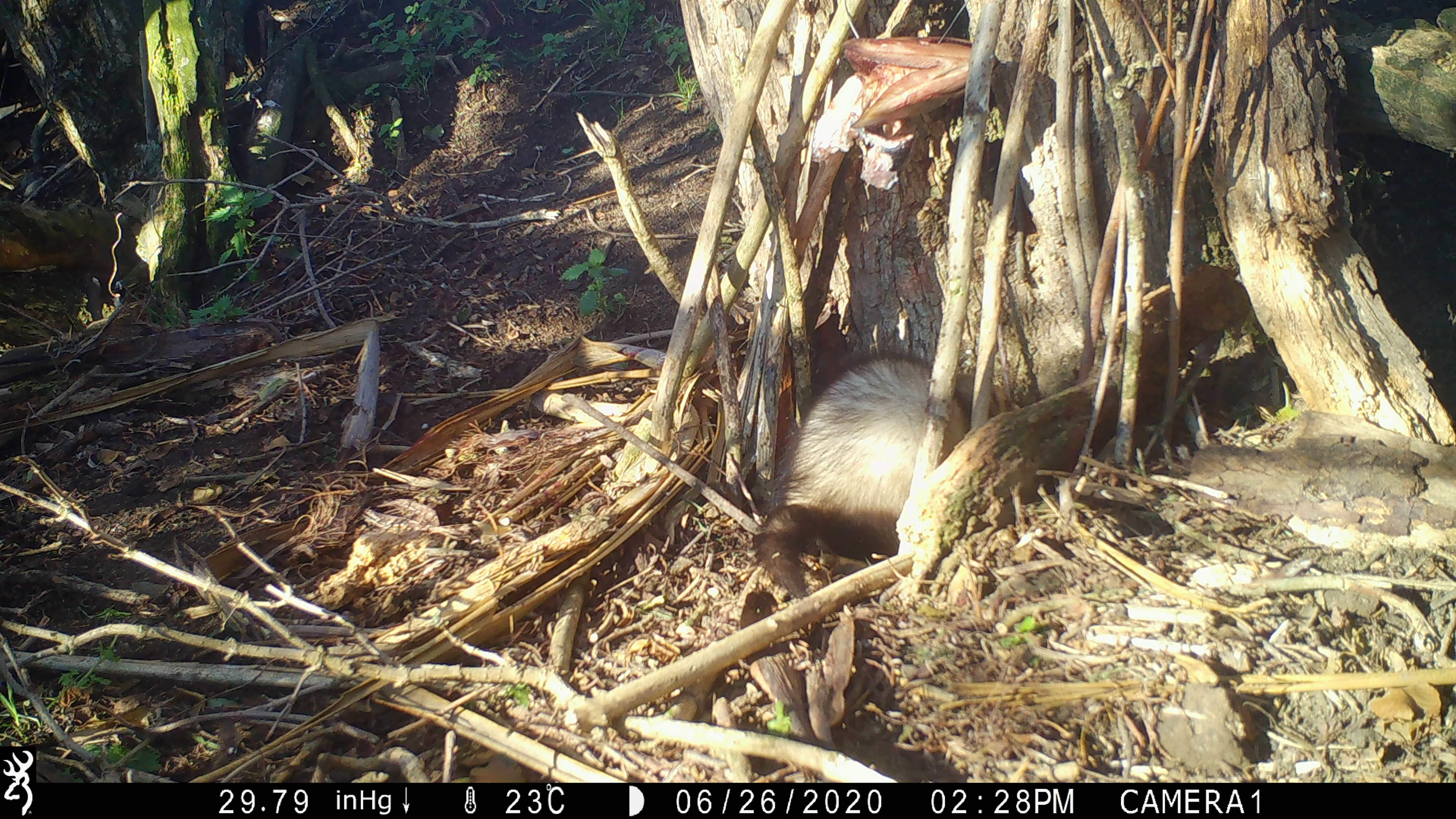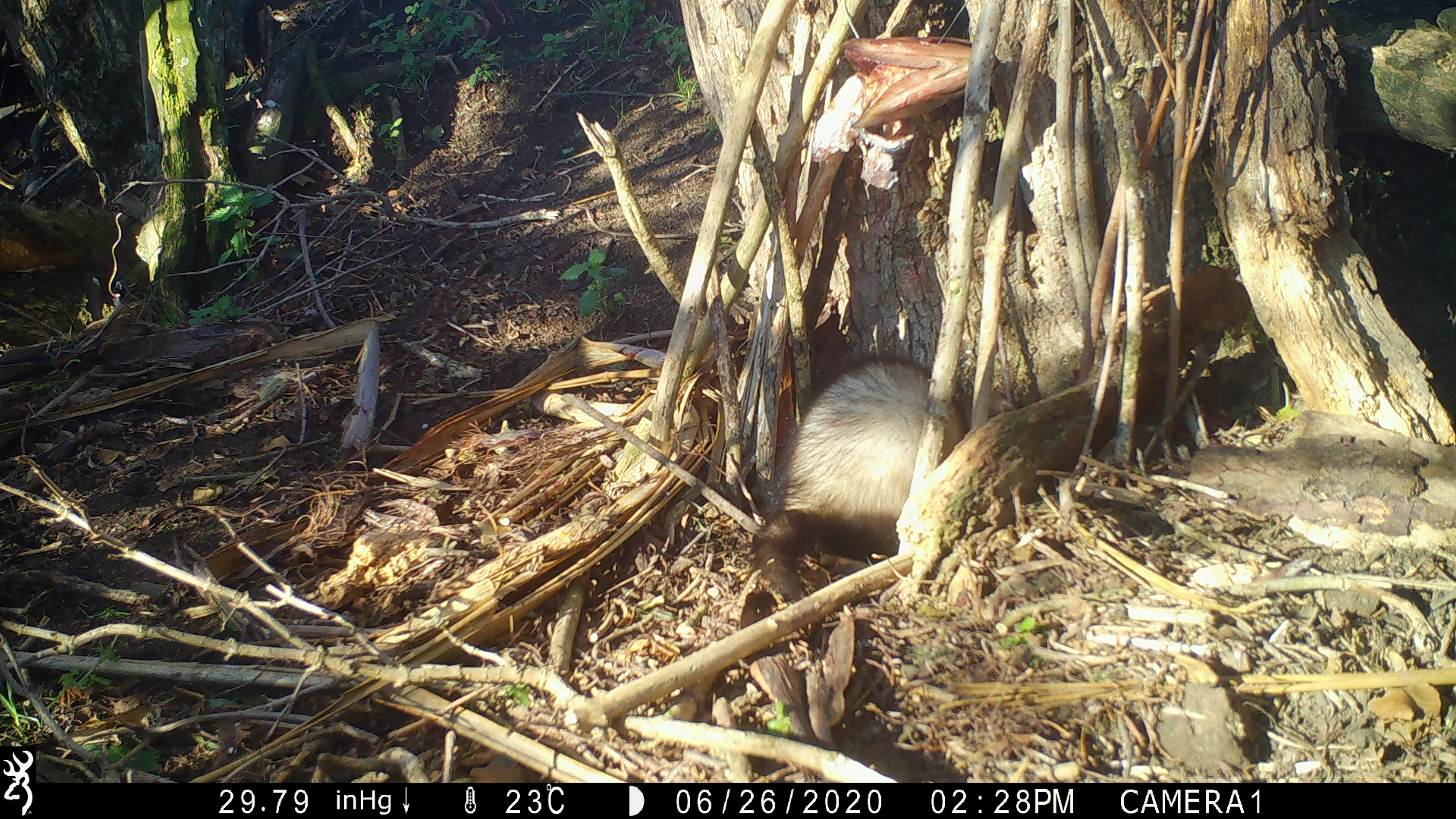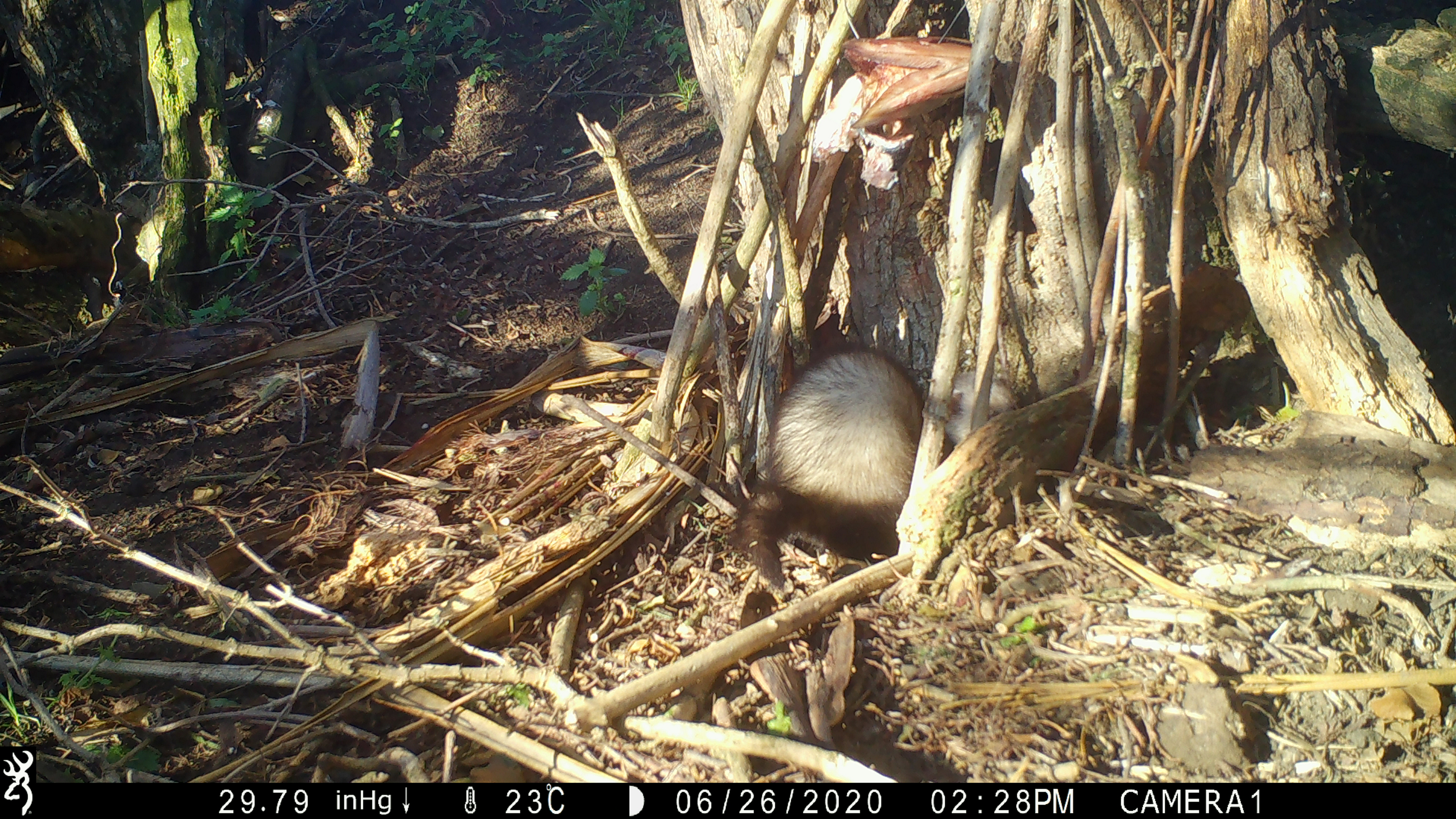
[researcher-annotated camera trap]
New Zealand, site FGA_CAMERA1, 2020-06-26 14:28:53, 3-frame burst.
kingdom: Animalia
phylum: Chordata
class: Mammalia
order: Carnivora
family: Mustelidae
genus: Mustela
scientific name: Mustela furo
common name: ferret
Ferret (Mustela furo).